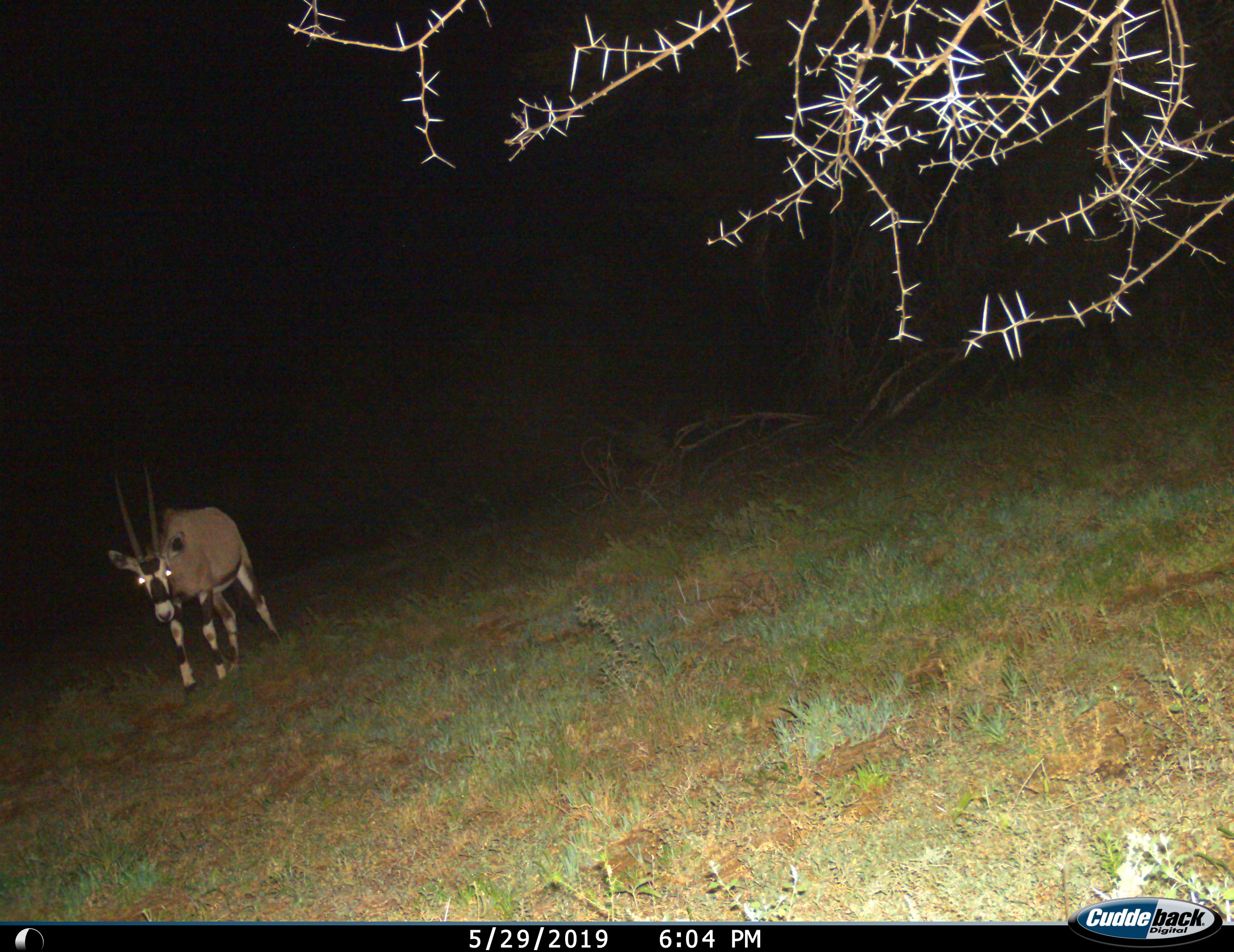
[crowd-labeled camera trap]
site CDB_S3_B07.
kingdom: Animalia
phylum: Chordata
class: Mammalia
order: Artiodactyla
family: Bovidae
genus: Oryx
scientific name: Oryx gazella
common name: gemsbok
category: oryx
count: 1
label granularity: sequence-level